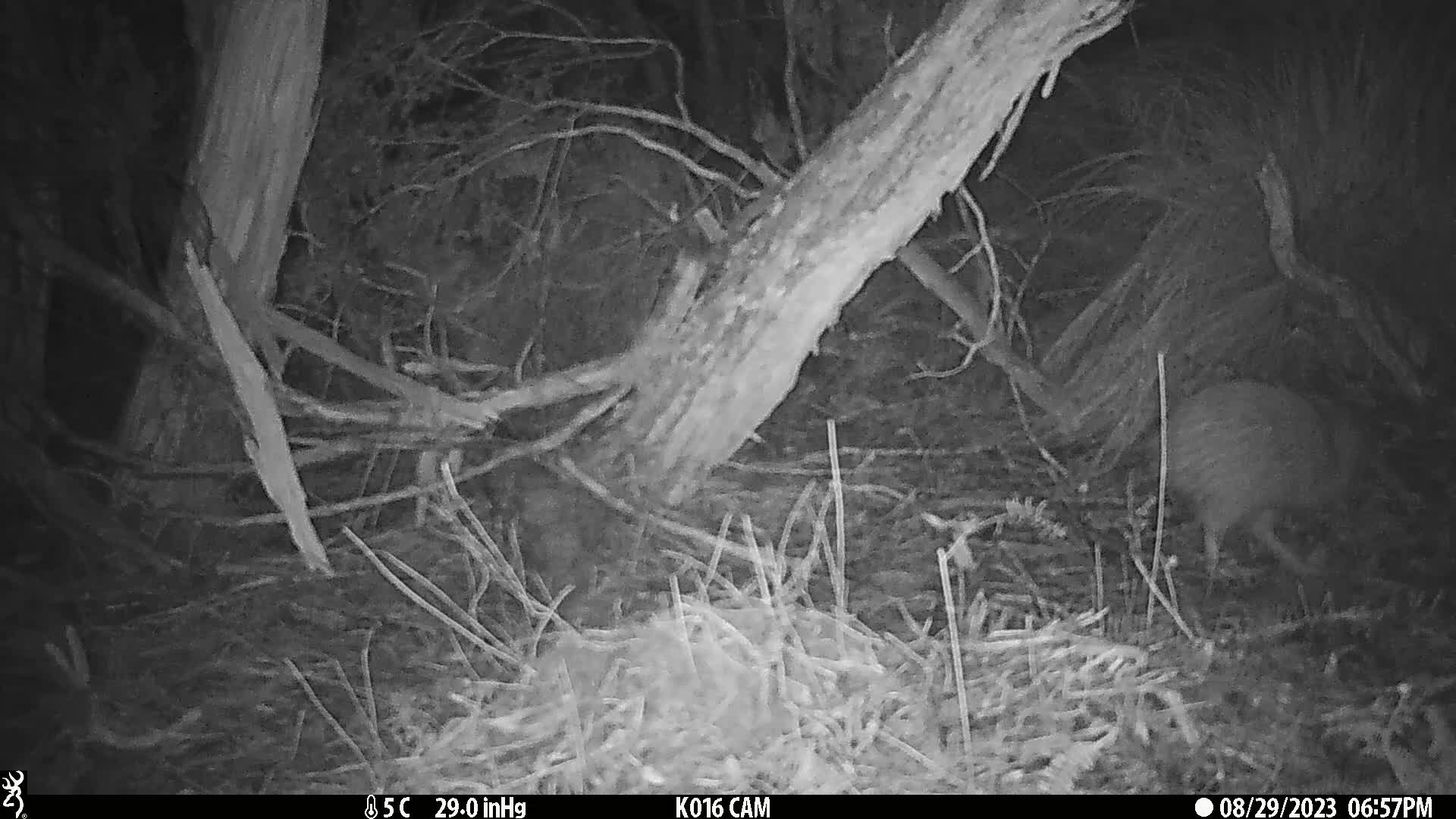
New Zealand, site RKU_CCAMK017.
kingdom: Animalia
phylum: Chordata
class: Aves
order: Apterygiformes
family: Apterygidae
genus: Apteryx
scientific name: Apteryx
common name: kiwi